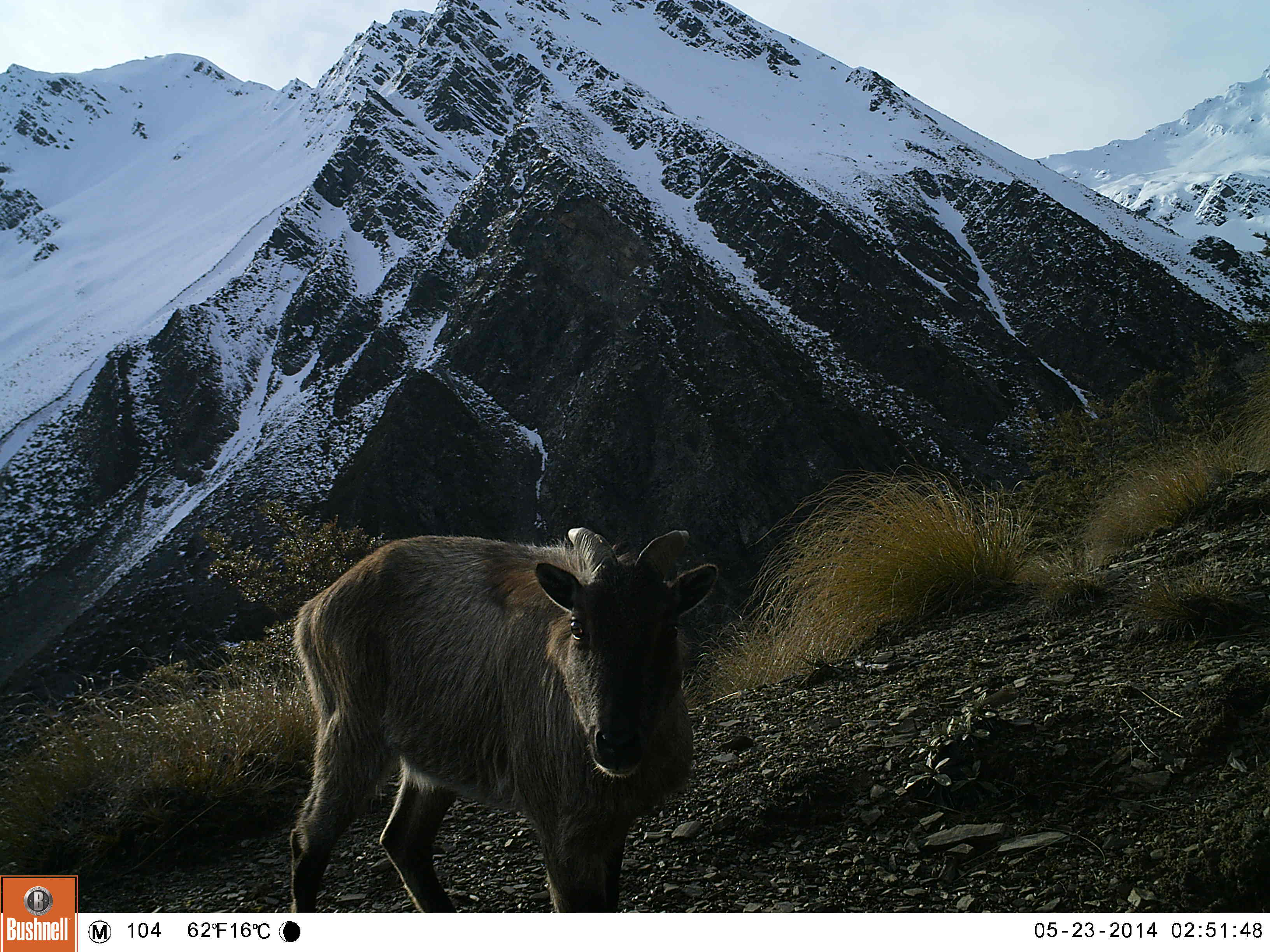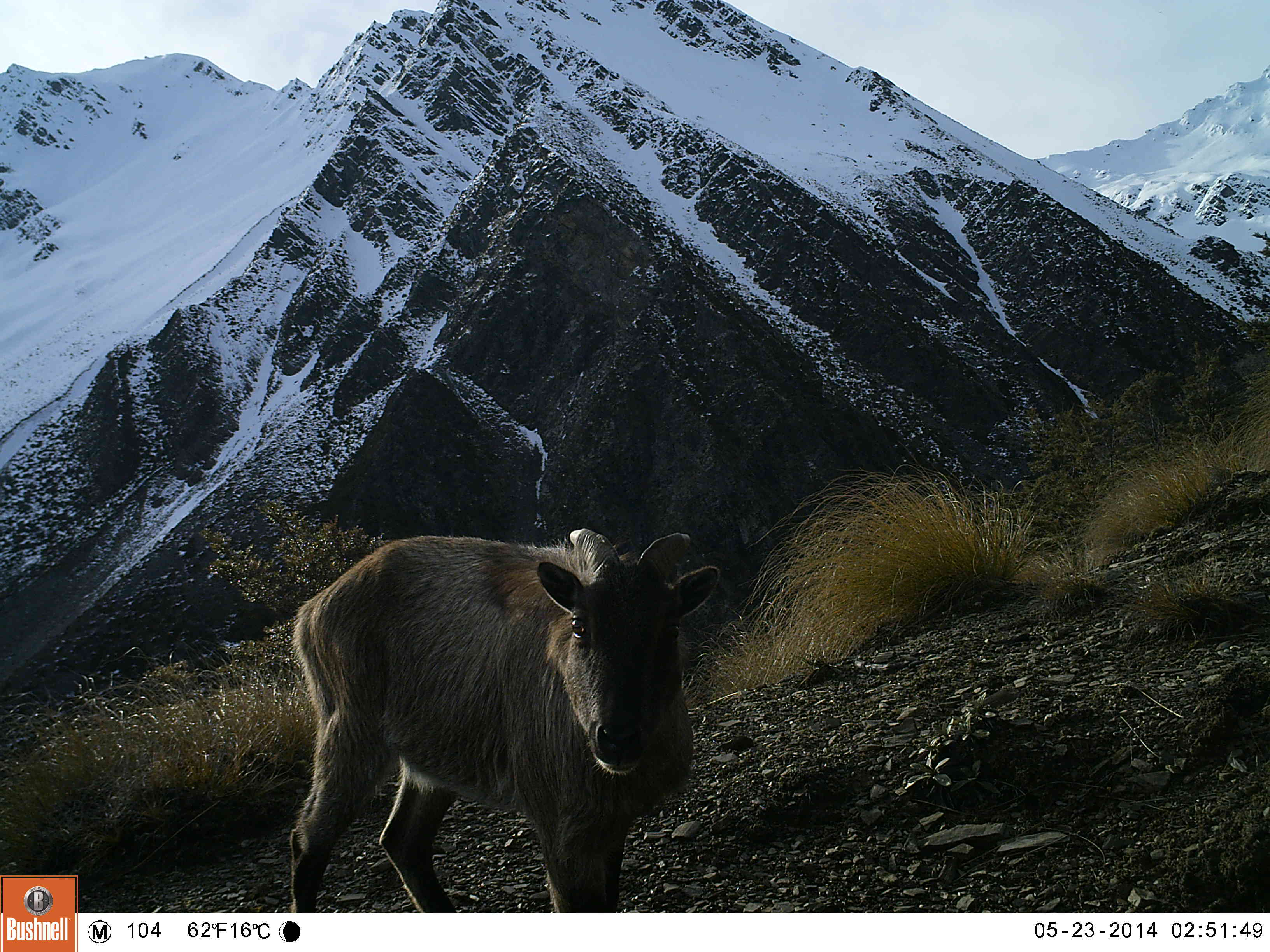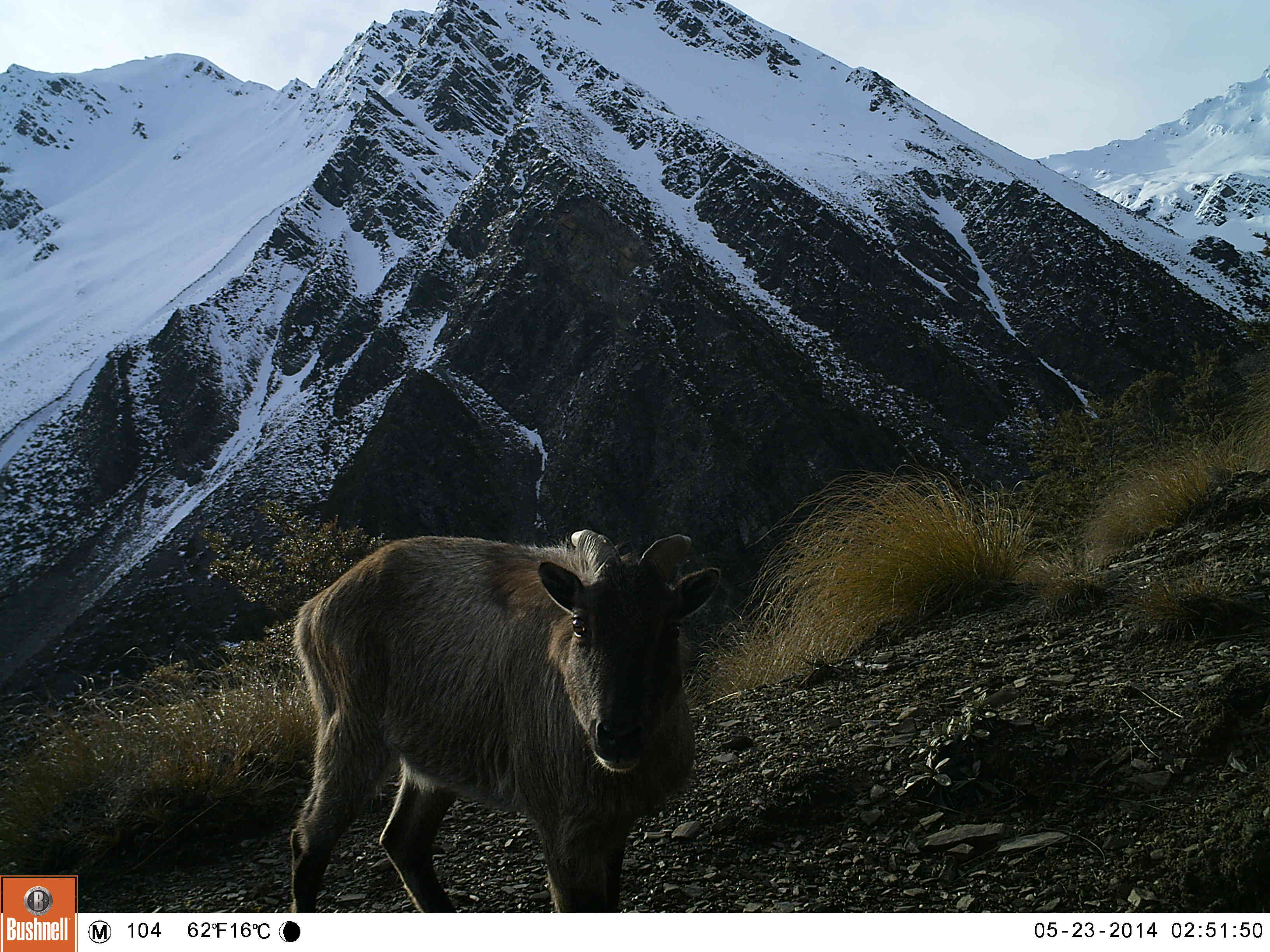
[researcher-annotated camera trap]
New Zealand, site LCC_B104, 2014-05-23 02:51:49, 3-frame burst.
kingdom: Animalia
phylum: Chordata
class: Mammalia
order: Artiodactyla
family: Bovidae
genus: Nilgiritragus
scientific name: Nilgiritragus hylocrius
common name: tahr